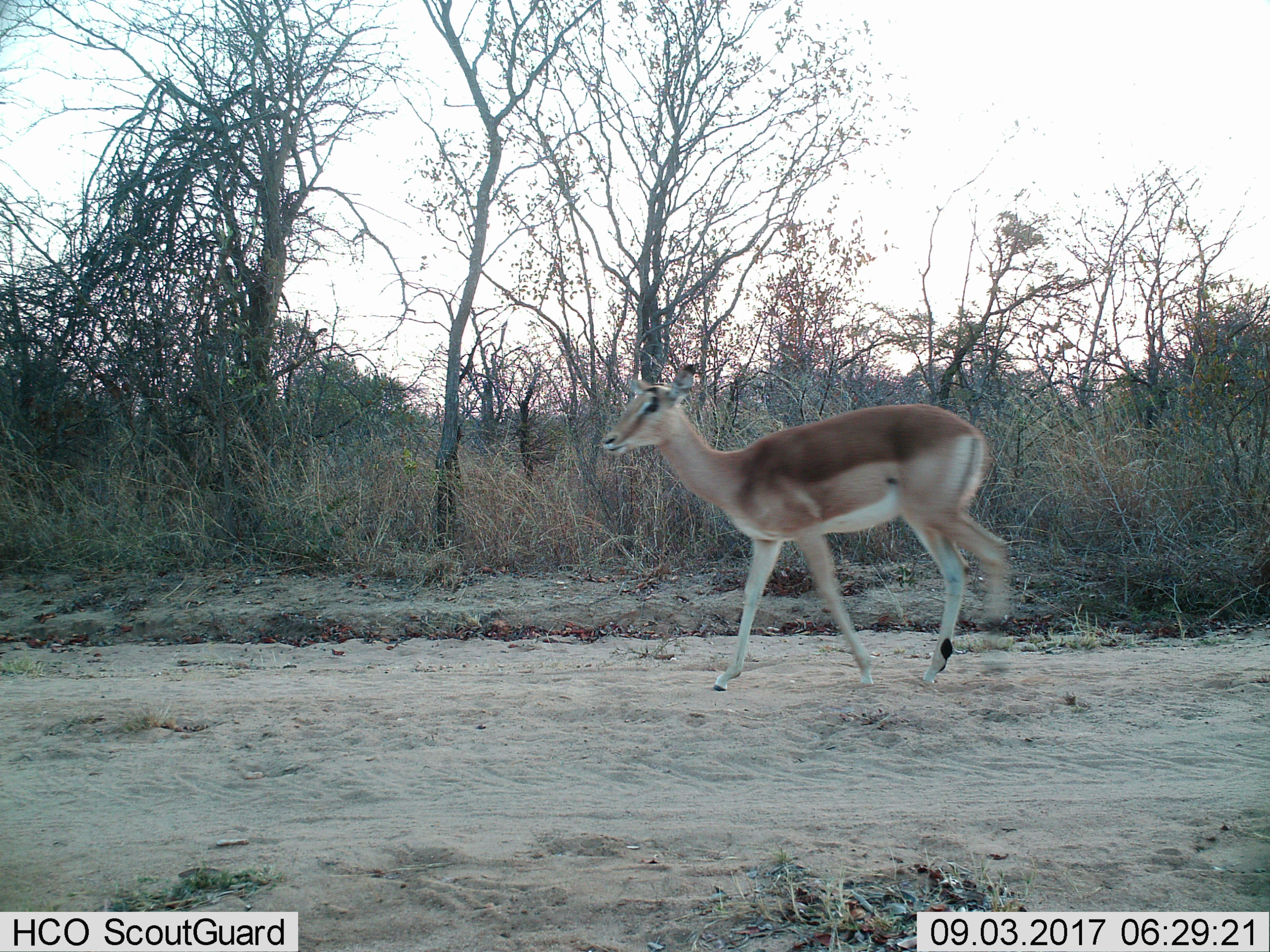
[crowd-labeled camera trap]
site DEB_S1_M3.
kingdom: Animalia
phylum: Chordata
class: Mammalia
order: Artiodactyla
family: Bovidae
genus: Aepyceros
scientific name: Aepyceros melampus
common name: impala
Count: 1.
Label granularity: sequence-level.